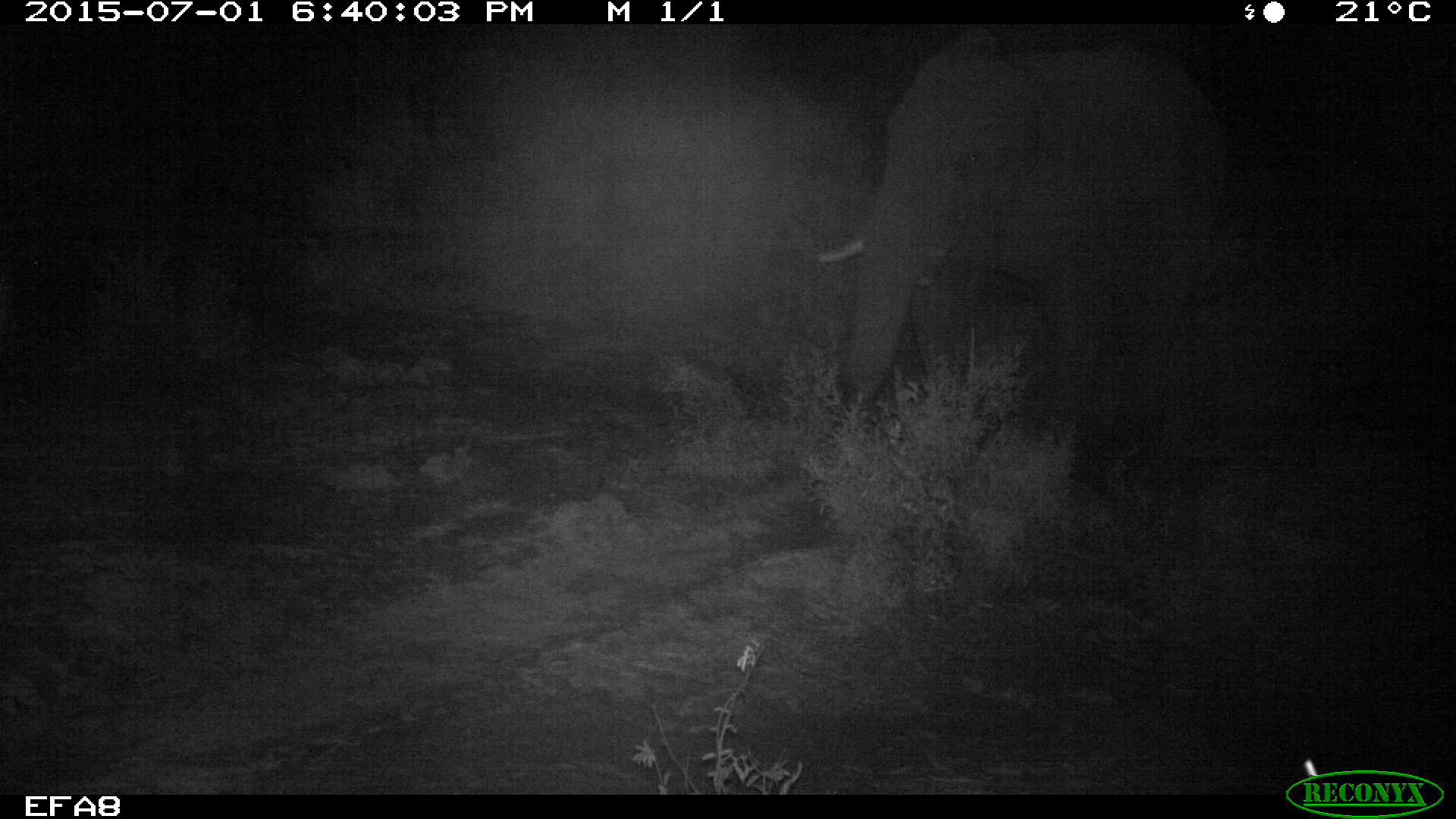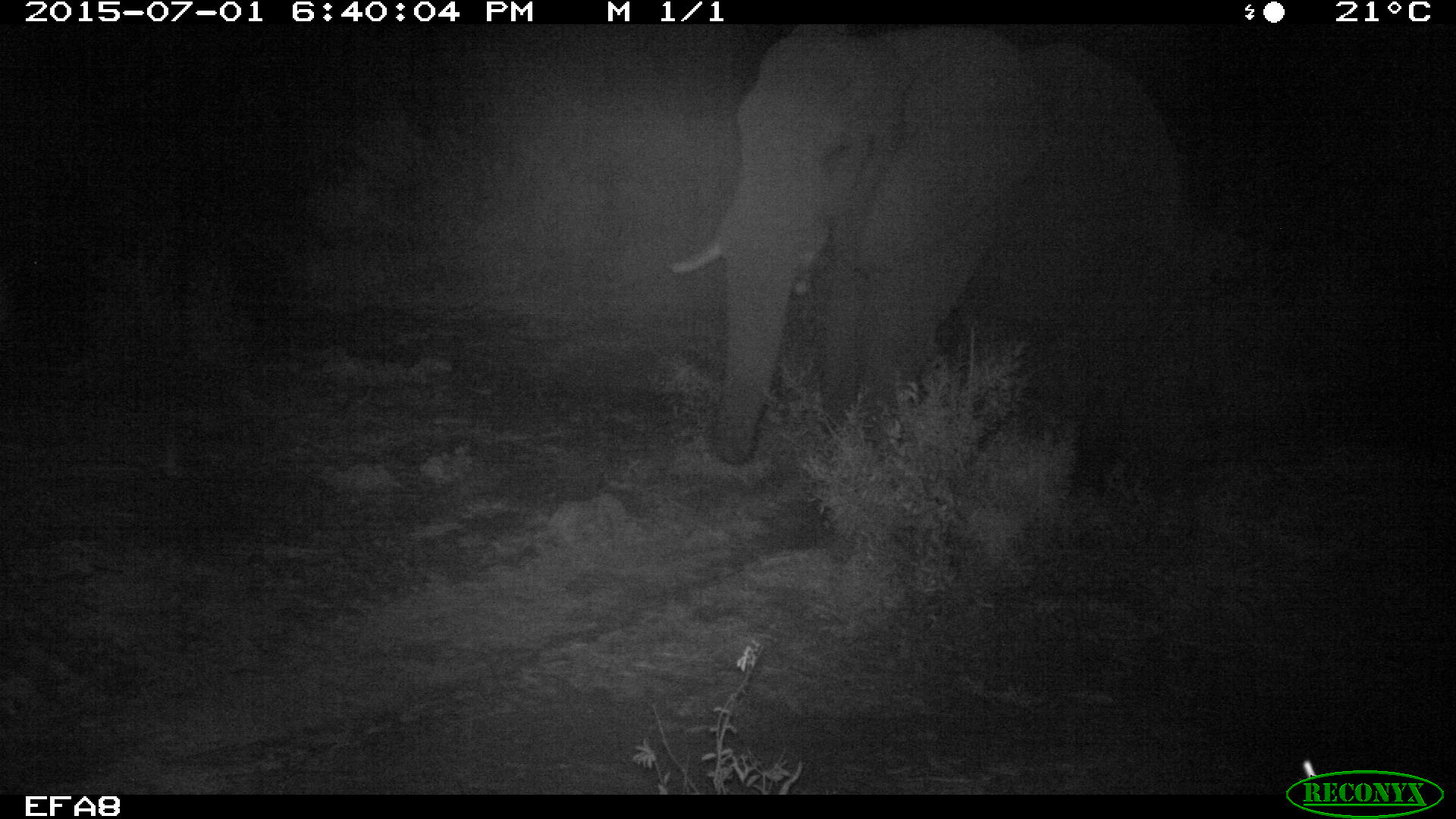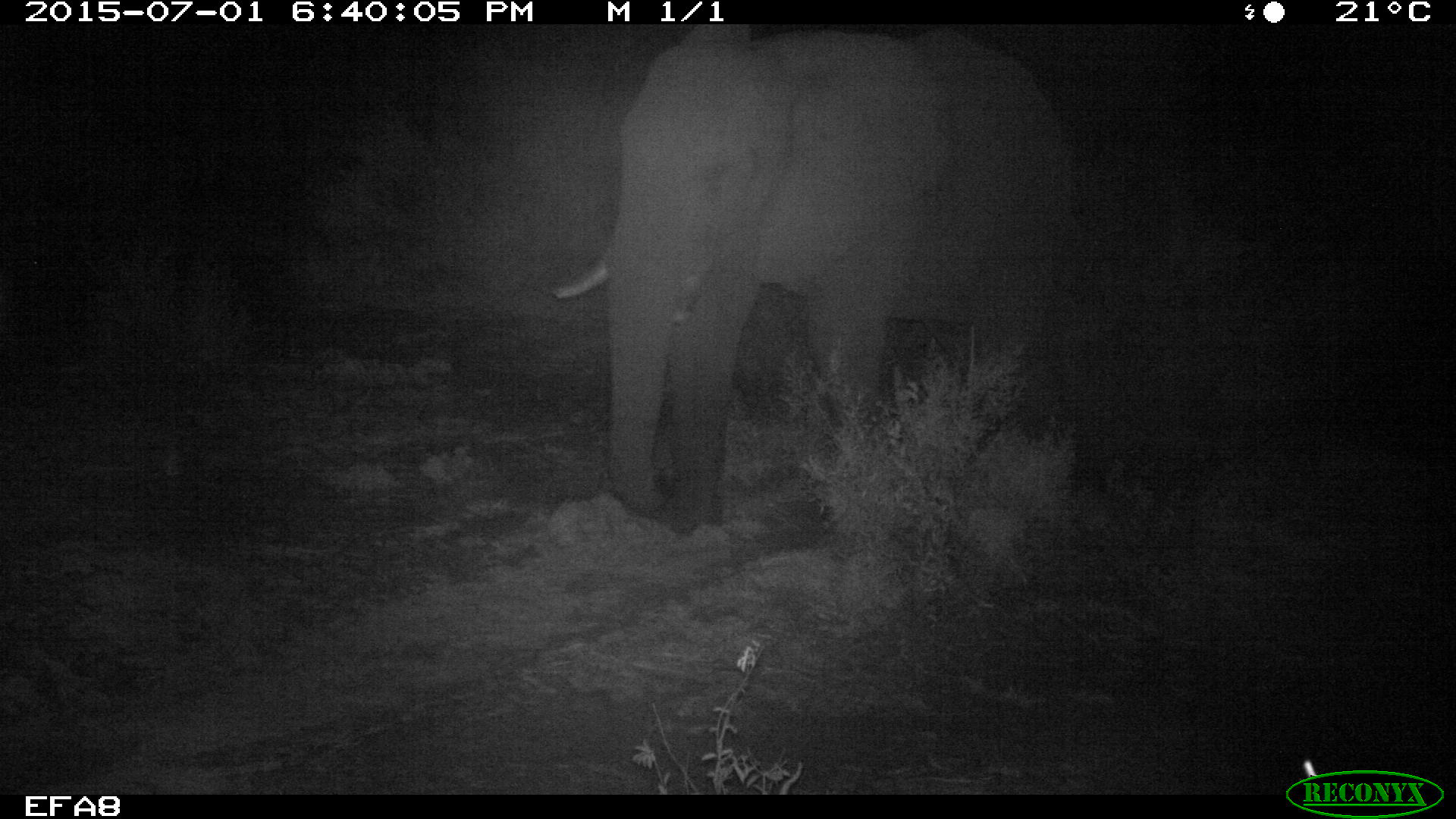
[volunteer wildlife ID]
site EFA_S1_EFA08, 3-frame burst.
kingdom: Animalia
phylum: Chordata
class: Mammalia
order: Proboscidea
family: Elephantidae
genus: Loxodonta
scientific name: Loxodonta africana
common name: african bush elephant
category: elephant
Elephant (african bush elephant) (Loxodonta africana), count 1. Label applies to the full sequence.